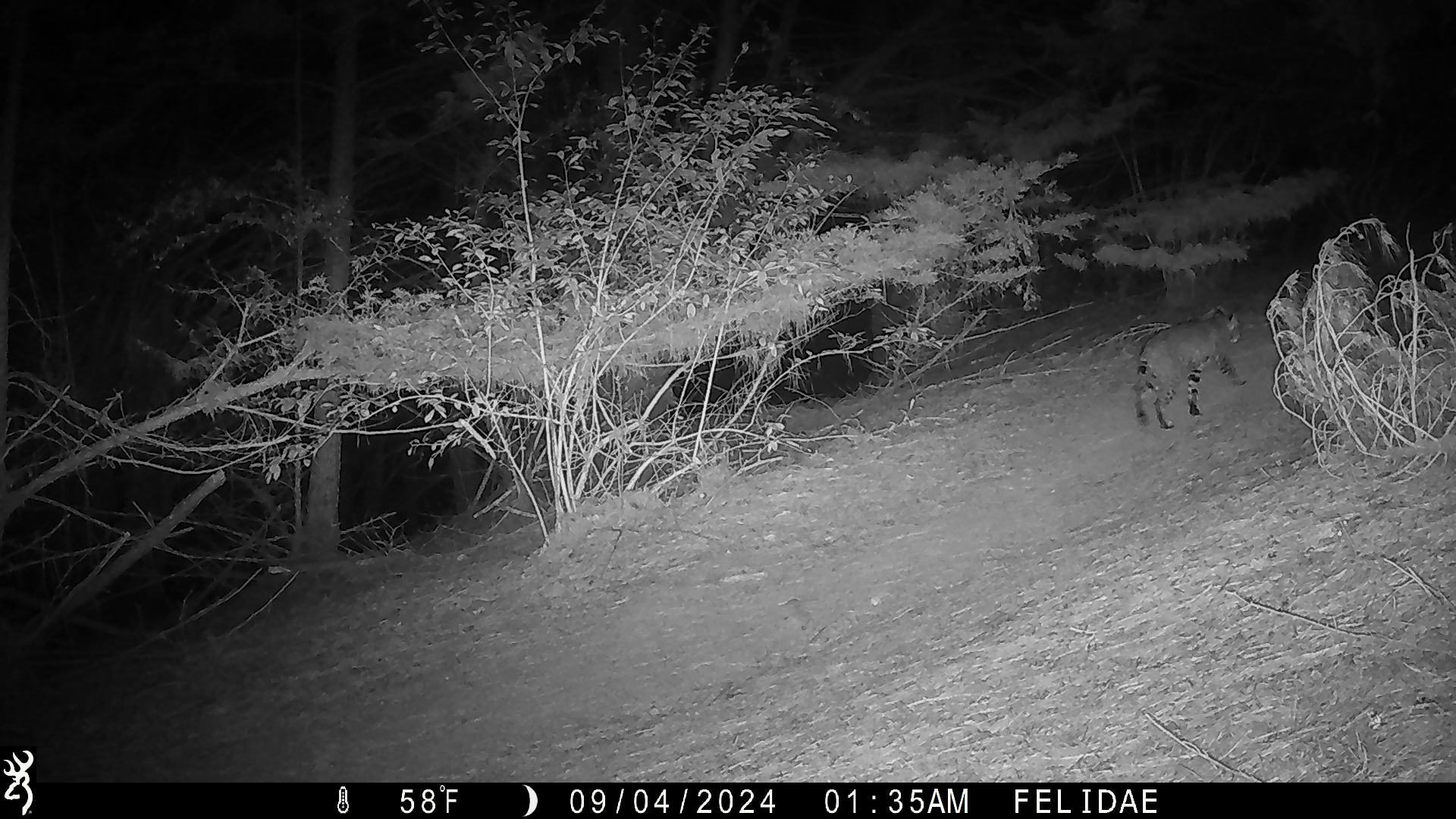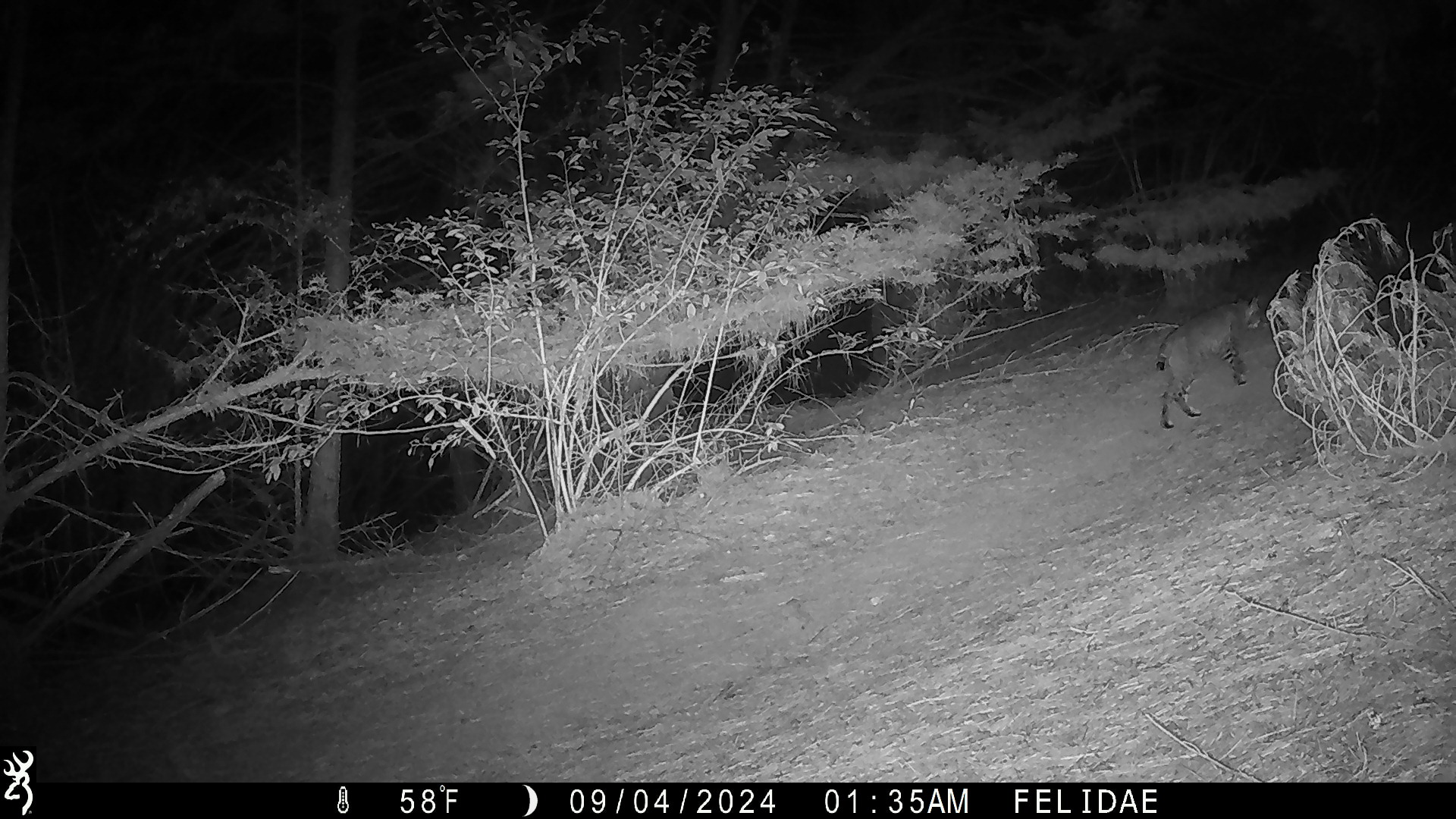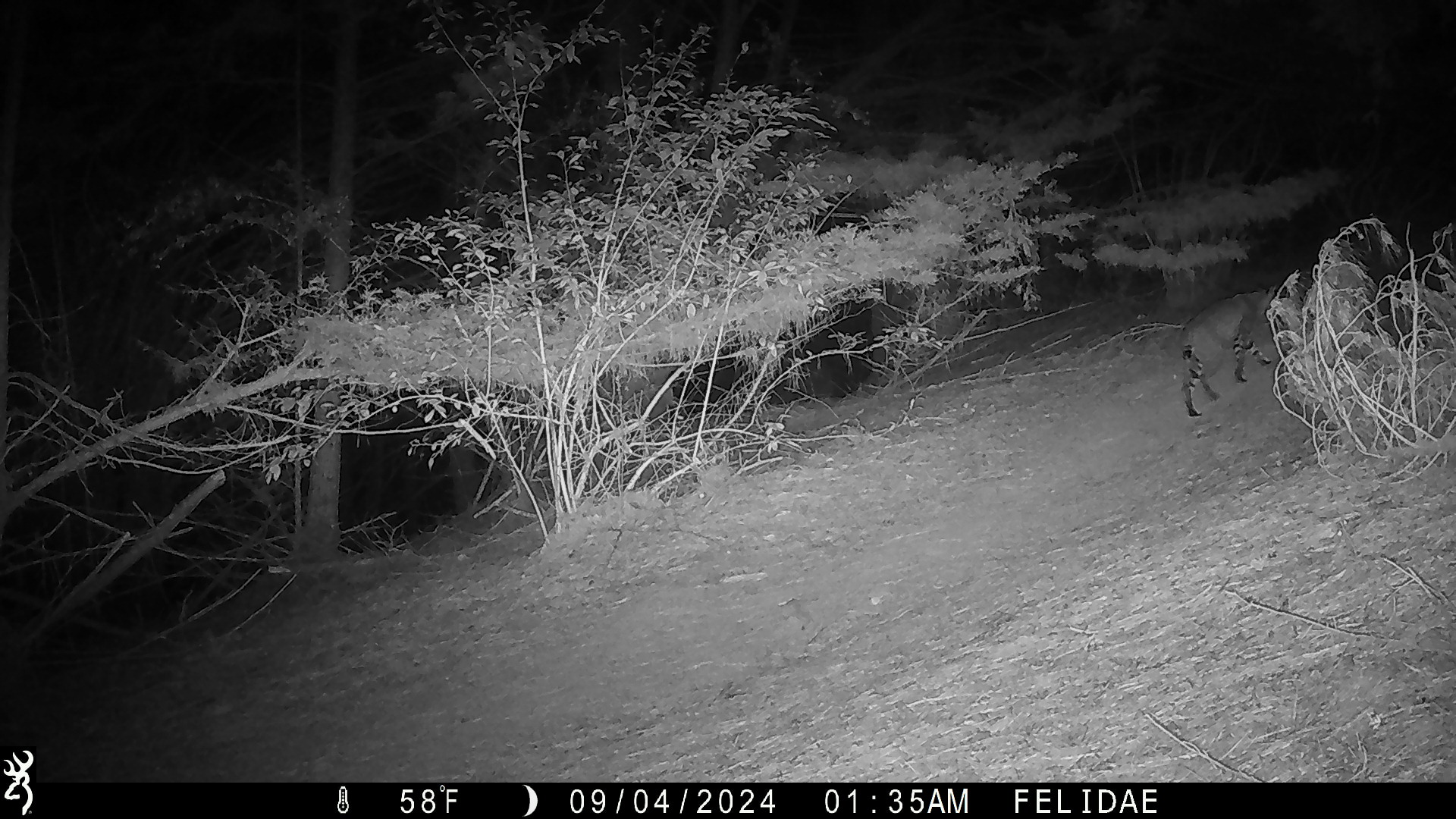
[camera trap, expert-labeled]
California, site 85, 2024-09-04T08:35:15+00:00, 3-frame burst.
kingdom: Animalia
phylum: Chordata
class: Mammalia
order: Carnivora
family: Felidae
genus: Lynx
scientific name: Lynx rufus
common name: bobcat